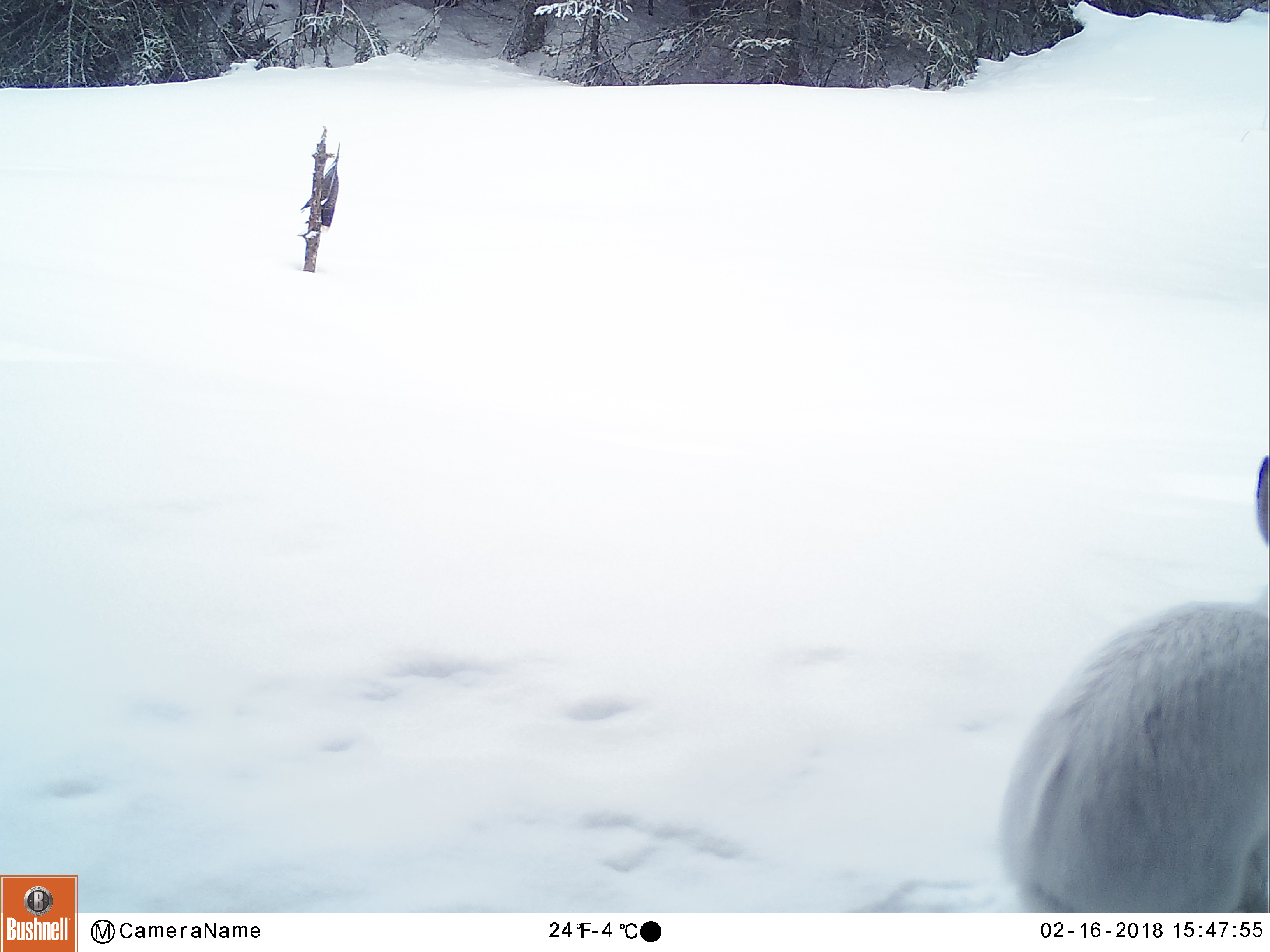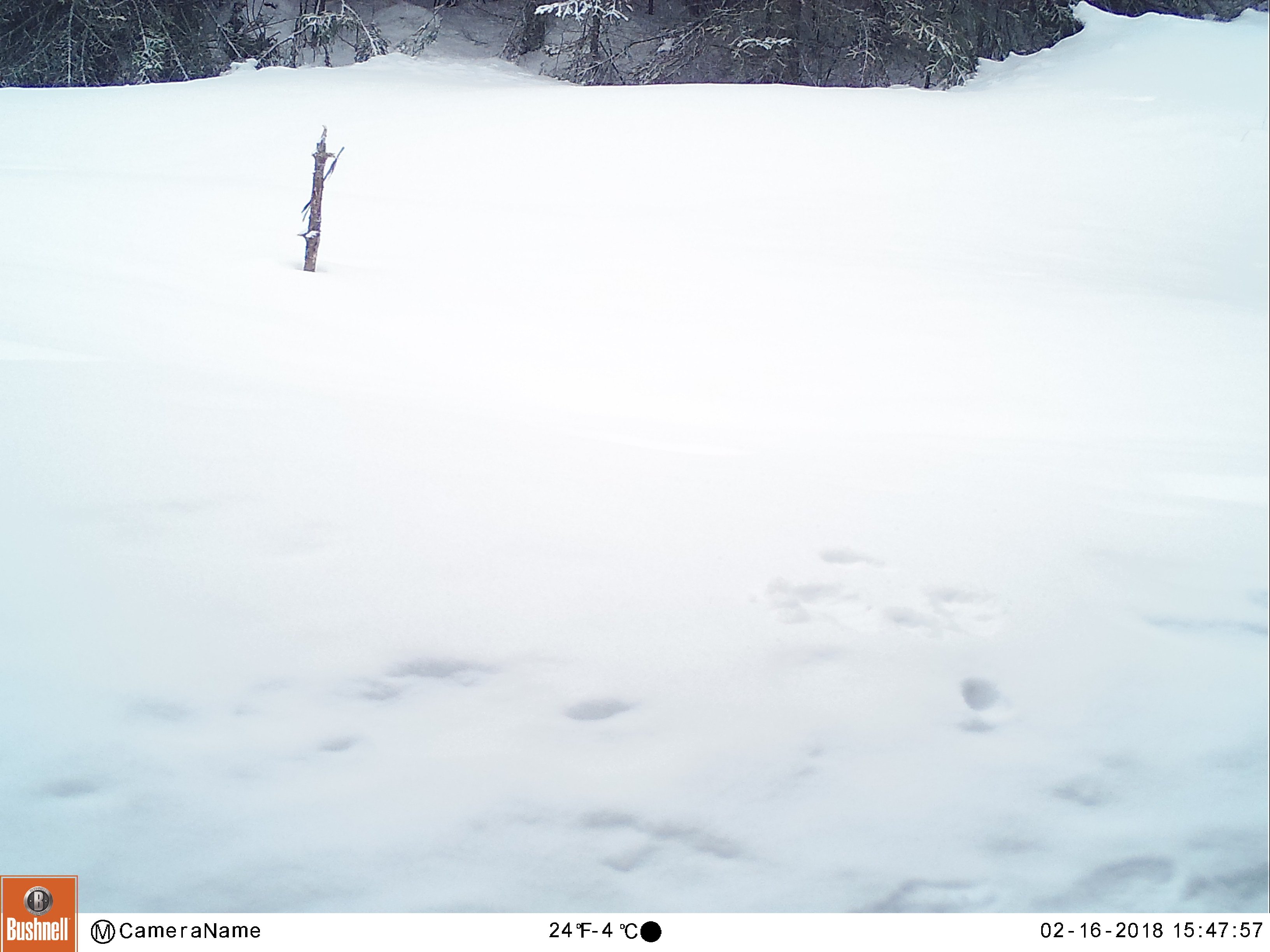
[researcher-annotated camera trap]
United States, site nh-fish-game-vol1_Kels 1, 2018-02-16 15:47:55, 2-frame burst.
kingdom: Animalia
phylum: Chordata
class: Mammalia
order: Lagomorpha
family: Leporidae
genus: Lepus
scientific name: Lepus americanus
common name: snowshoe hare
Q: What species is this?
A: Snowshoe hare (Lepus americanus).